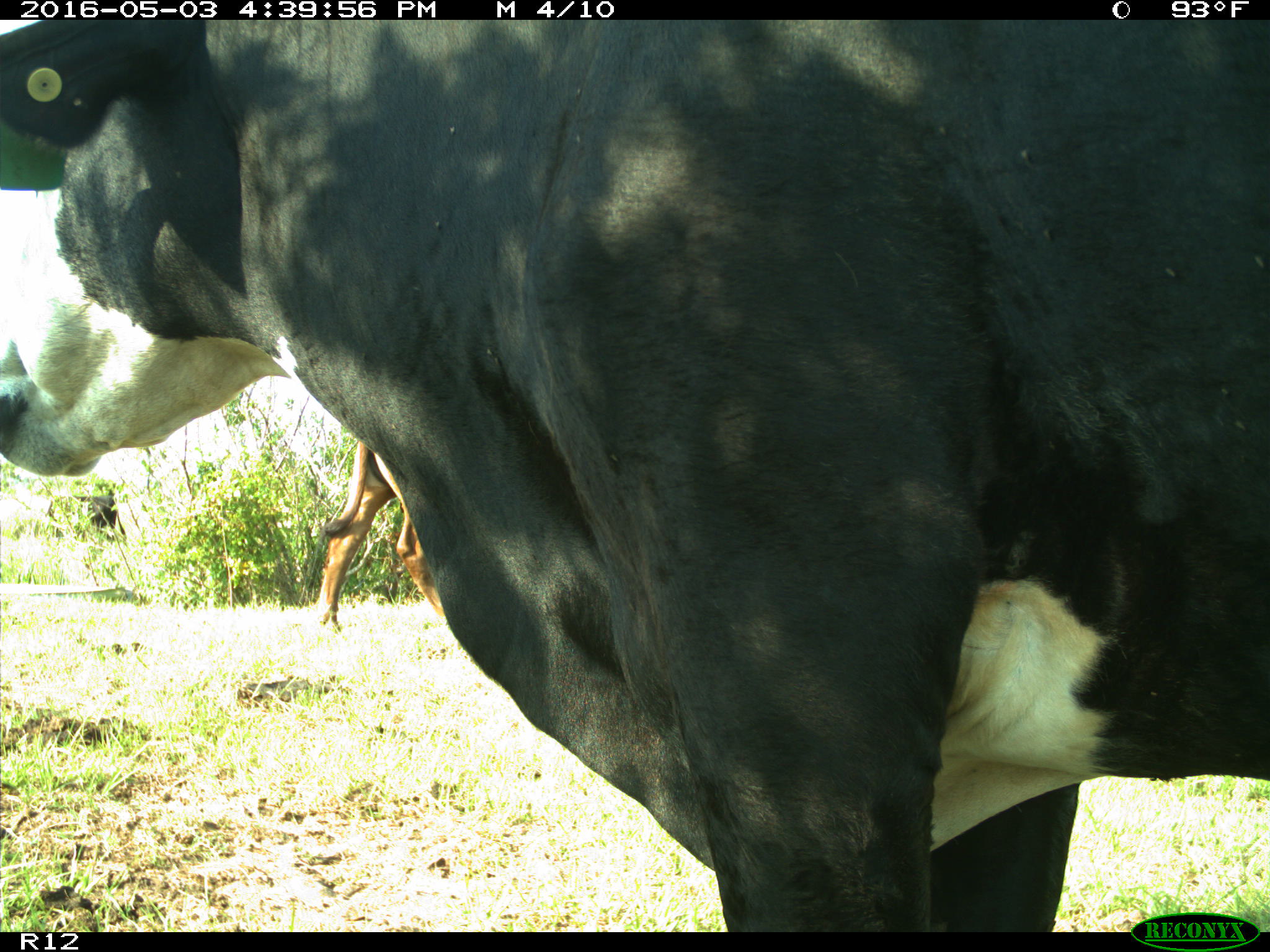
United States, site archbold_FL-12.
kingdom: Animalia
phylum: Chordata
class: Mammalia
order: Artiodactyla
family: Bovidae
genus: Bos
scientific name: Bos taurus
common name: domestic cow